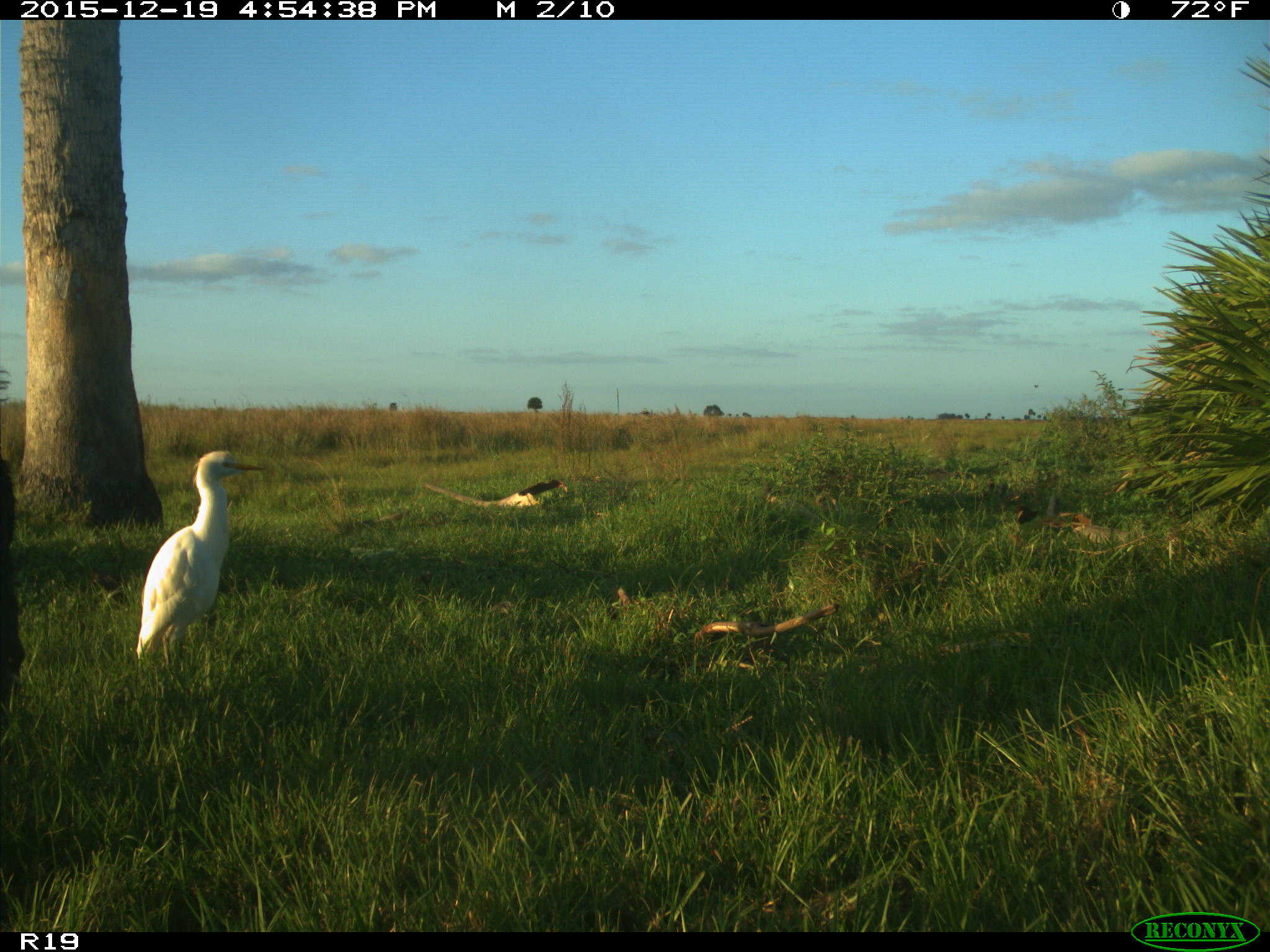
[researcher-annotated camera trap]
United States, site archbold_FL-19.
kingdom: Animalia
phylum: Chordata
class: Mammalia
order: Artiodactyla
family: Bovidae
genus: Bos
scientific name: Bos taurus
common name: domestic cow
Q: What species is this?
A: Bos taurus (domestic cow).